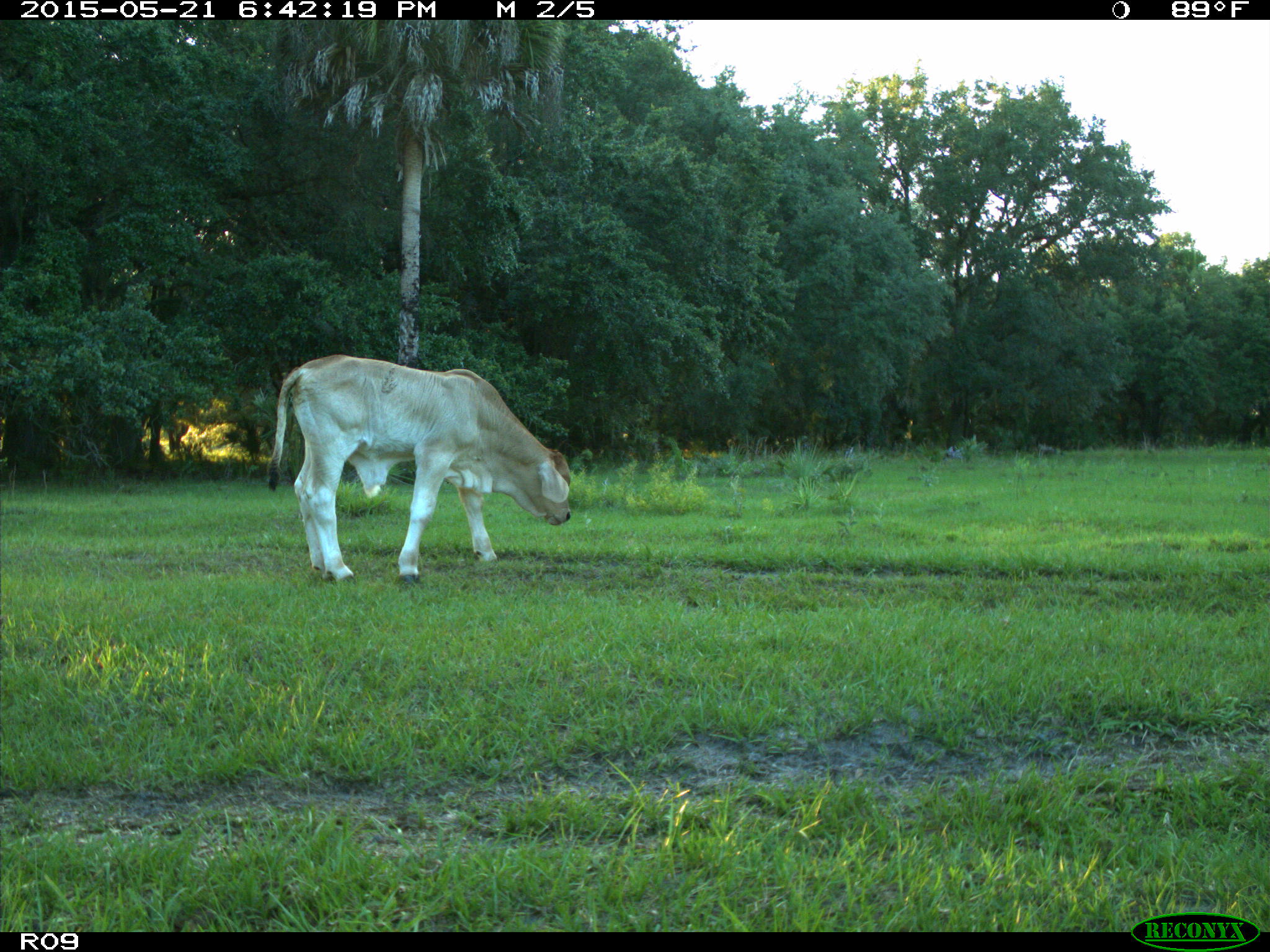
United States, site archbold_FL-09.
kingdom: Animalia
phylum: Chordata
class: Mammalia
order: Artiodactyla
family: Bovidae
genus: Bos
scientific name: Bos taurus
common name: domestic cow